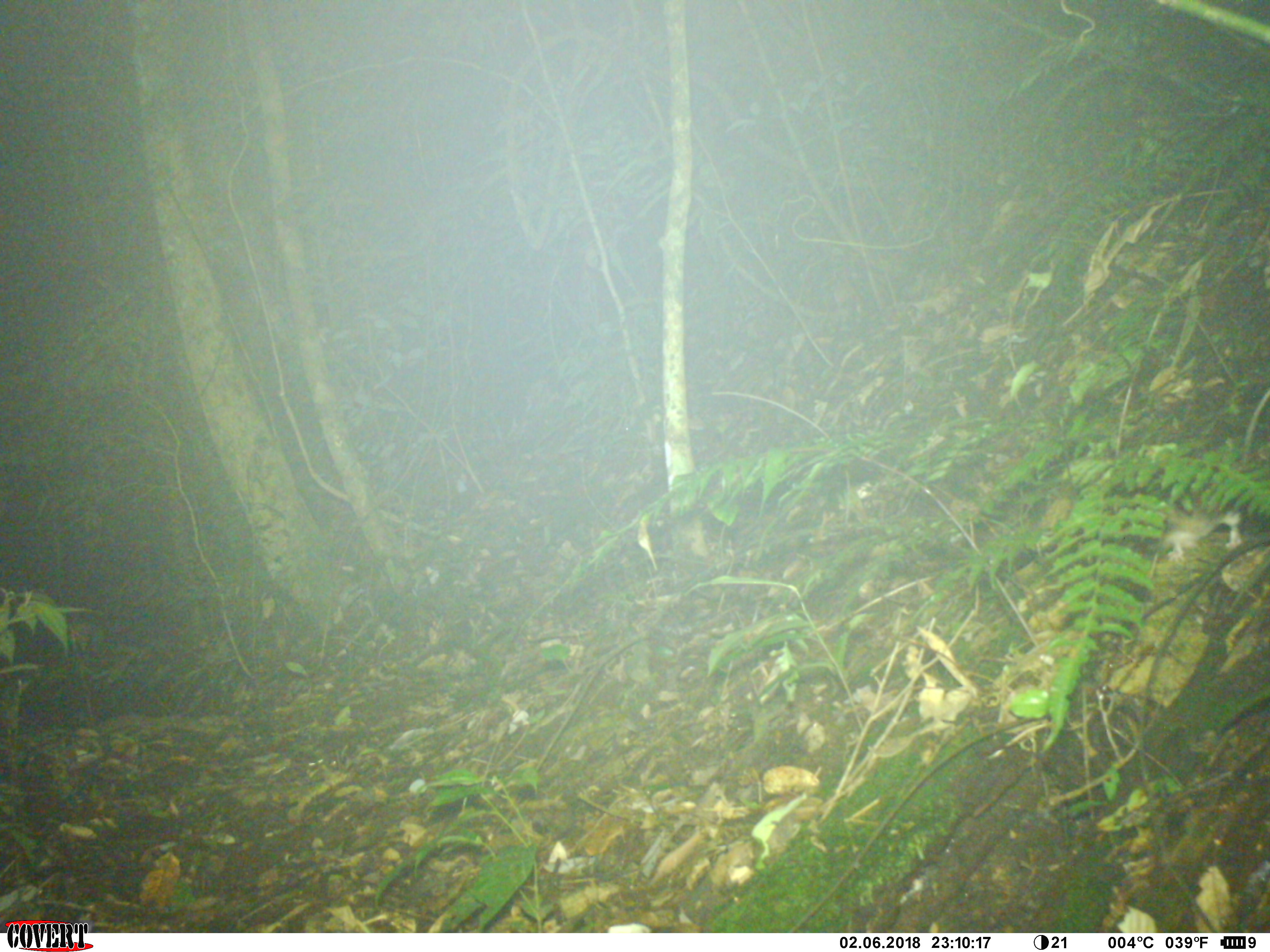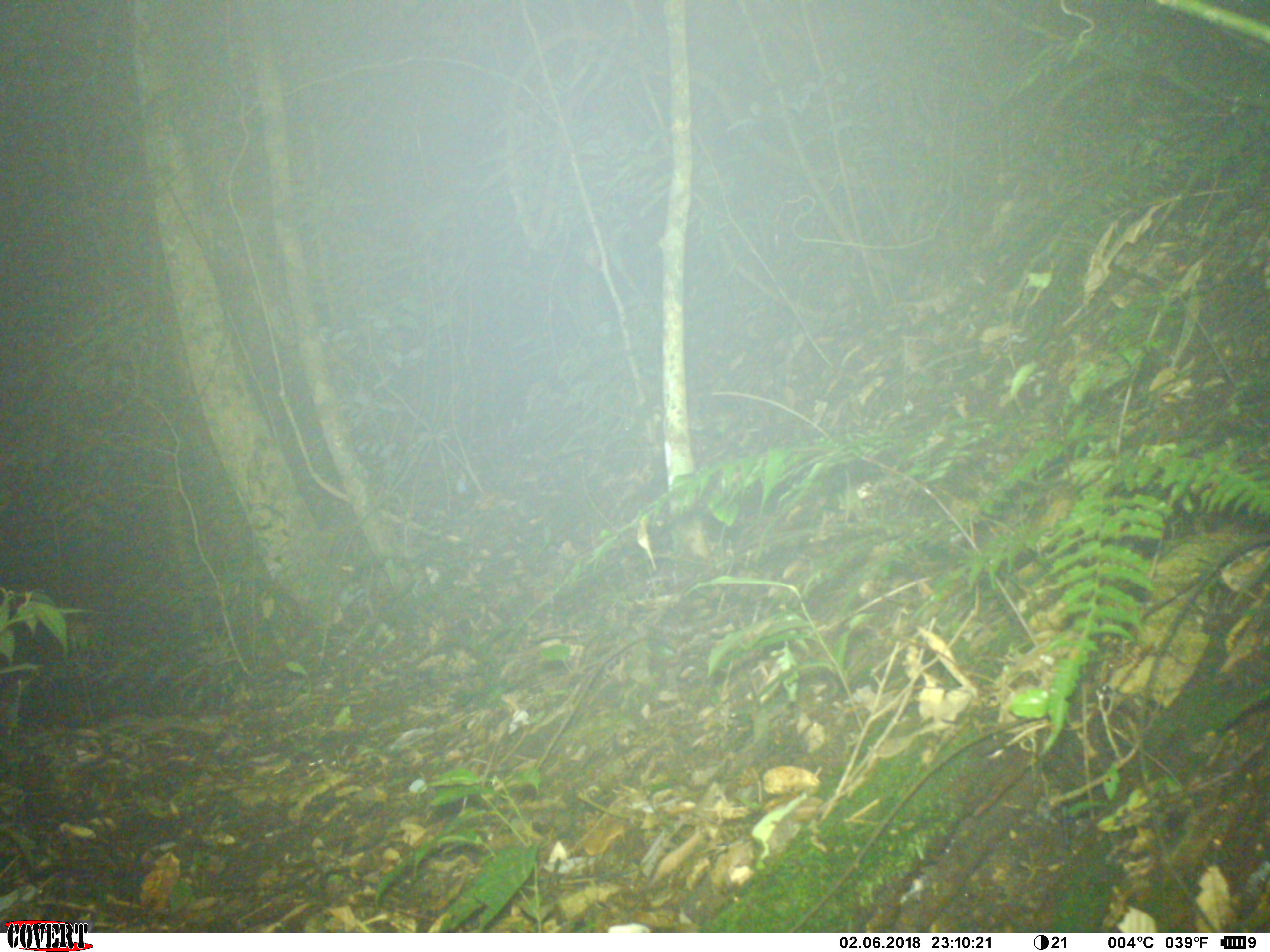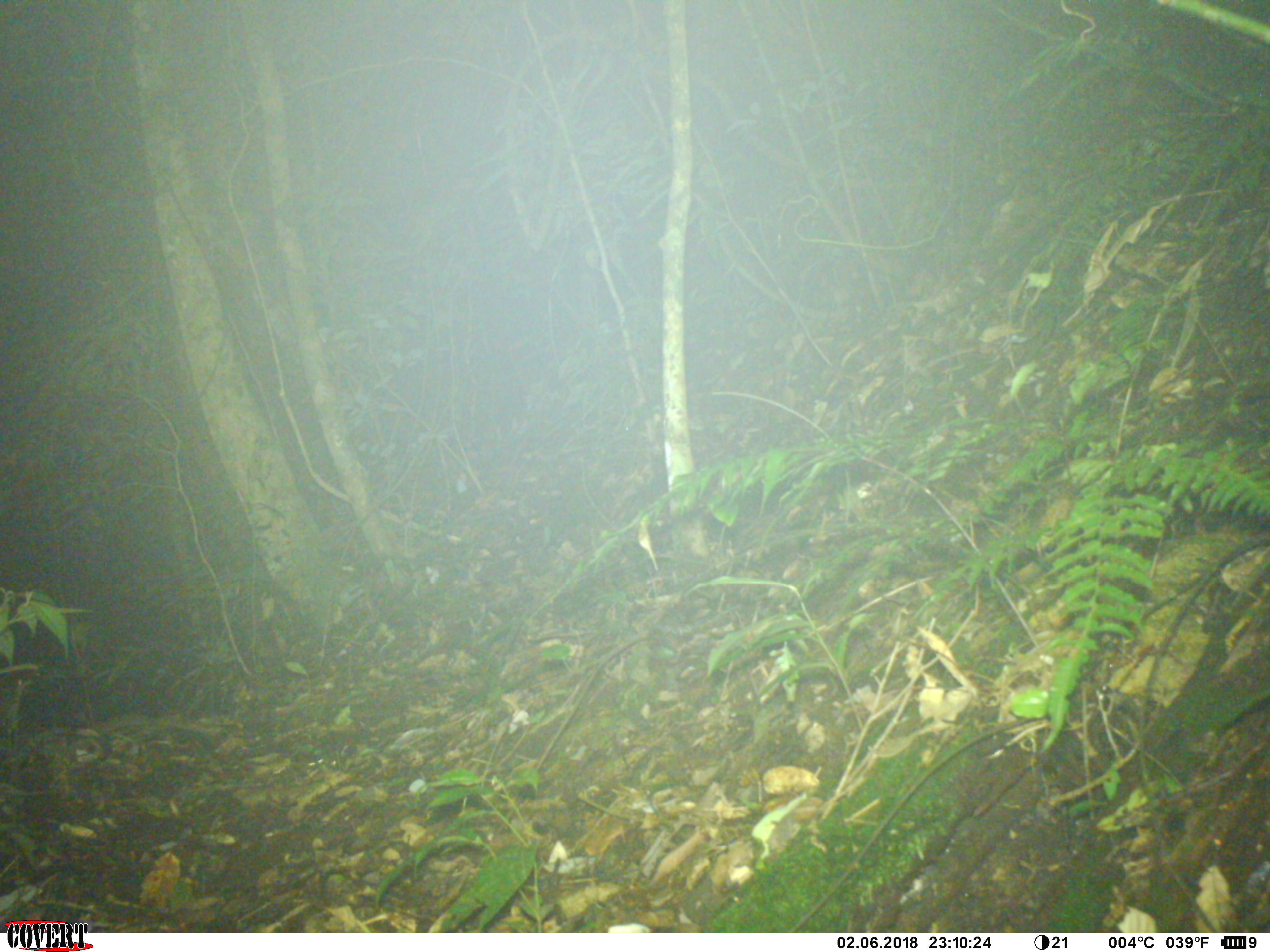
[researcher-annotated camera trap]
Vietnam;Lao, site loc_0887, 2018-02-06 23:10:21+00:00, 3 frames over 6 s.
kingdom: Animalia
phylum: Chordata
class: Mammalia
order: Rodentia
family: Muridae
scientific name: Muridae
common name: old-world mice and rats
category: unidentified murid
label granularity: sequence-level